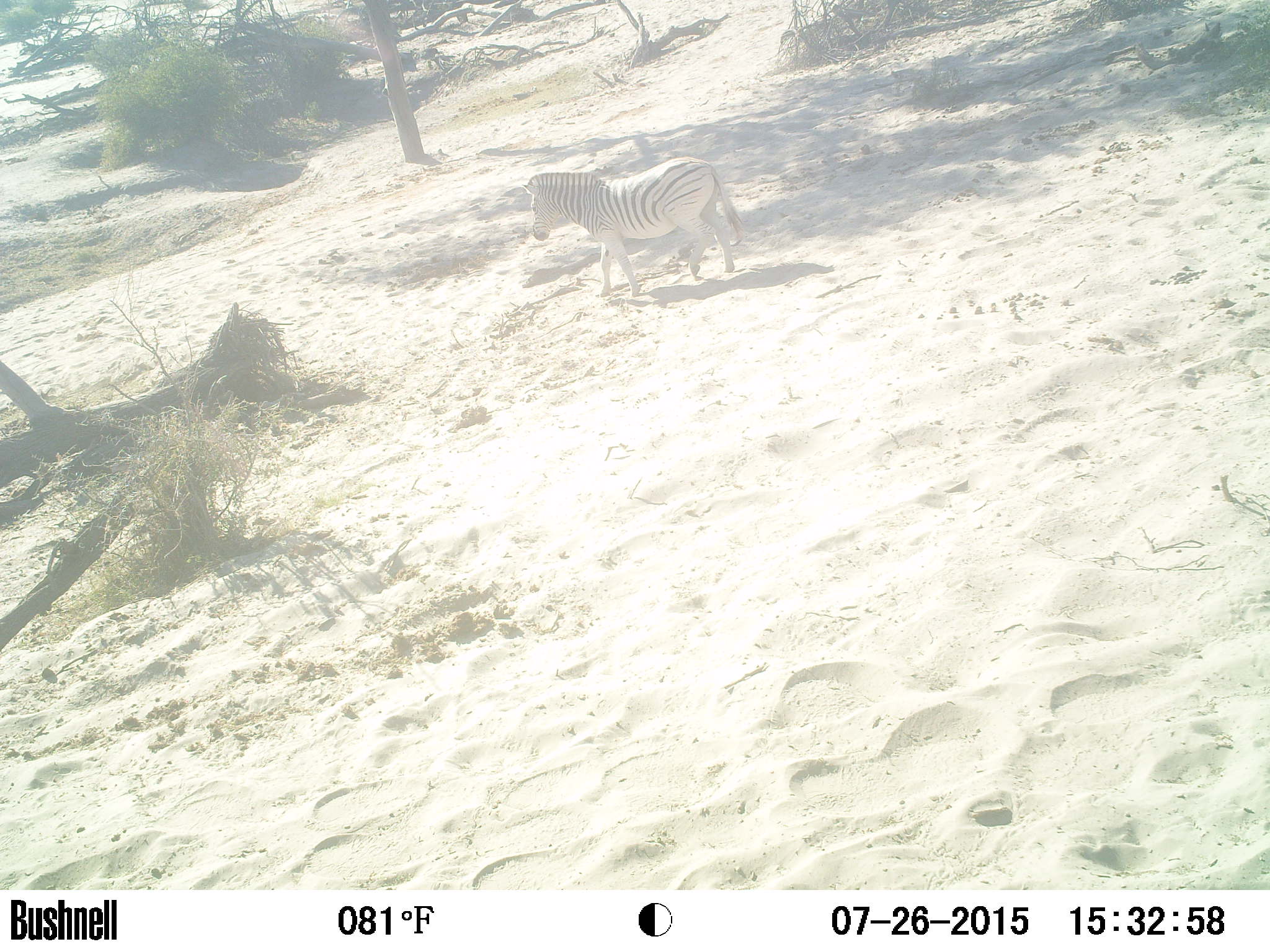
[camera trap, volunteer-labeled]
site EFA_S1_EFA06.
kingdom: Animalia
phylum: Chordata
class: Mammalia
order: Perissodactyla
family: Equidae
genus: Equus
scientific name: Equus quagga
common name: plains zebra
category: zebraplains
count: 1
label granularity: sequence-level